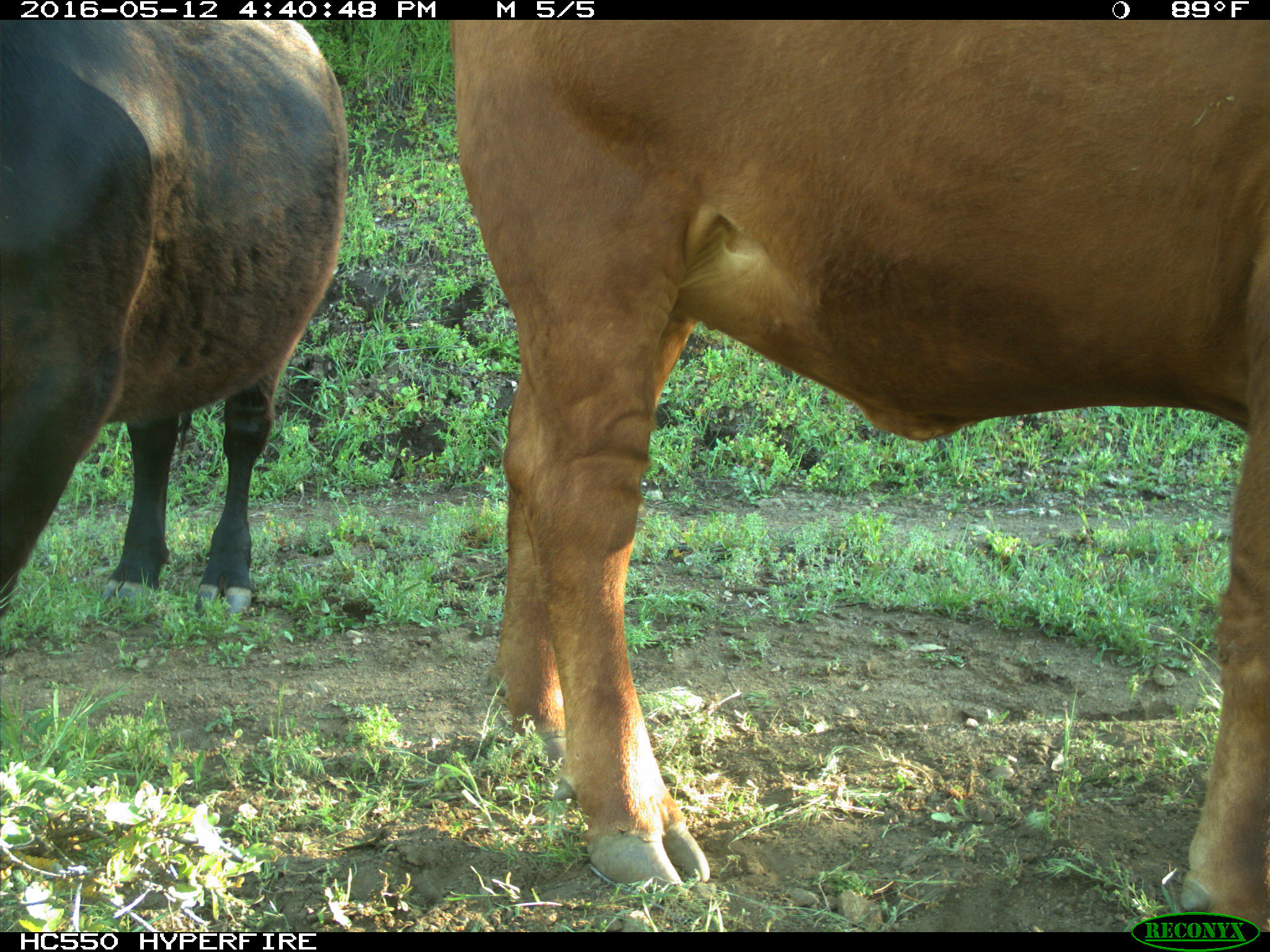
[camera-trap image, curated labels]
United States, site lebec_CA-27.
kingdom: Animalia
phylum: Chordata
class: Mammalia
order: Artiodactyla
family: Bovidae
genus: Bos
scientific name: Bos taurus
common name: domestic cow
Bos taurus (domestic cow).